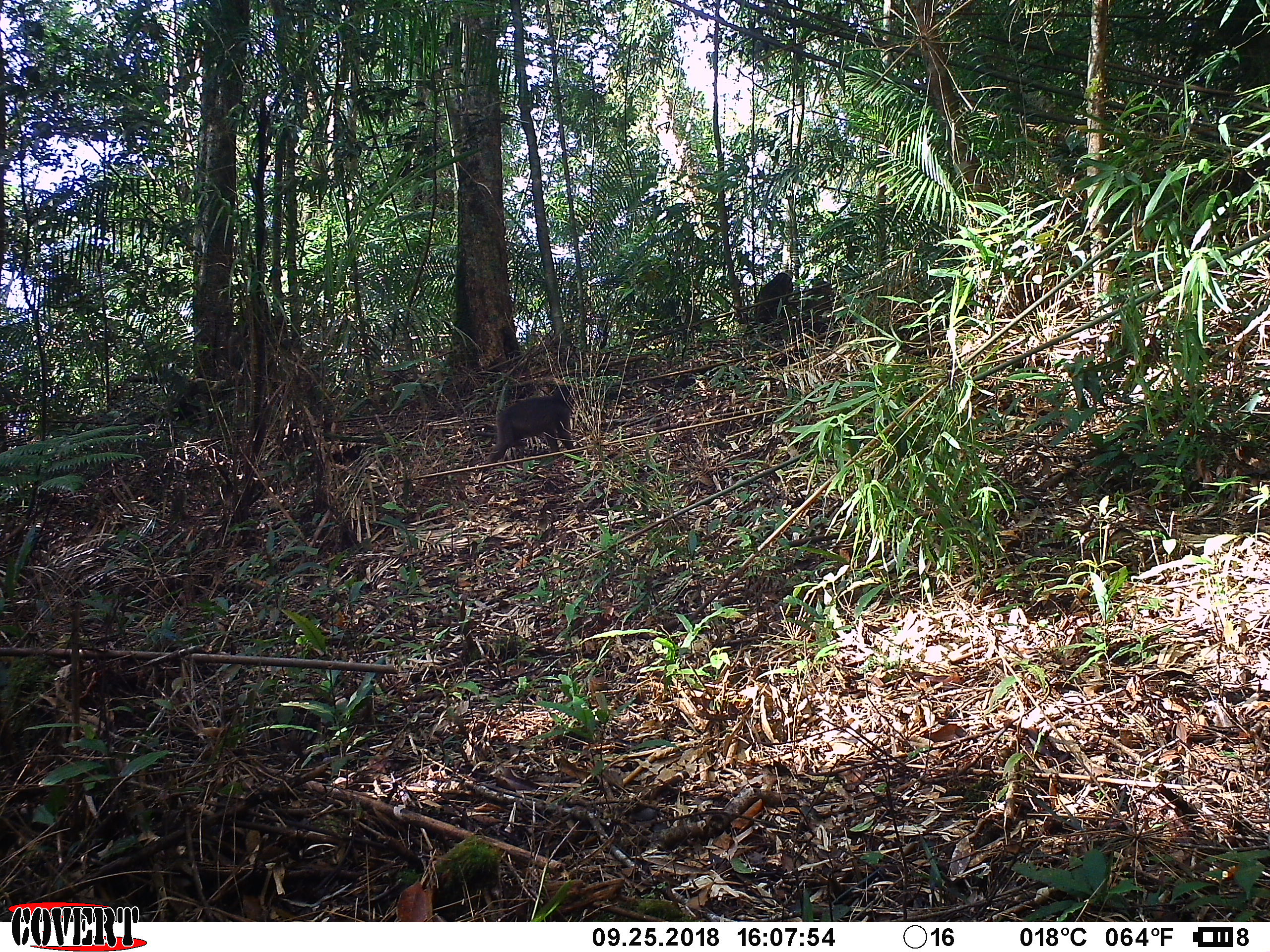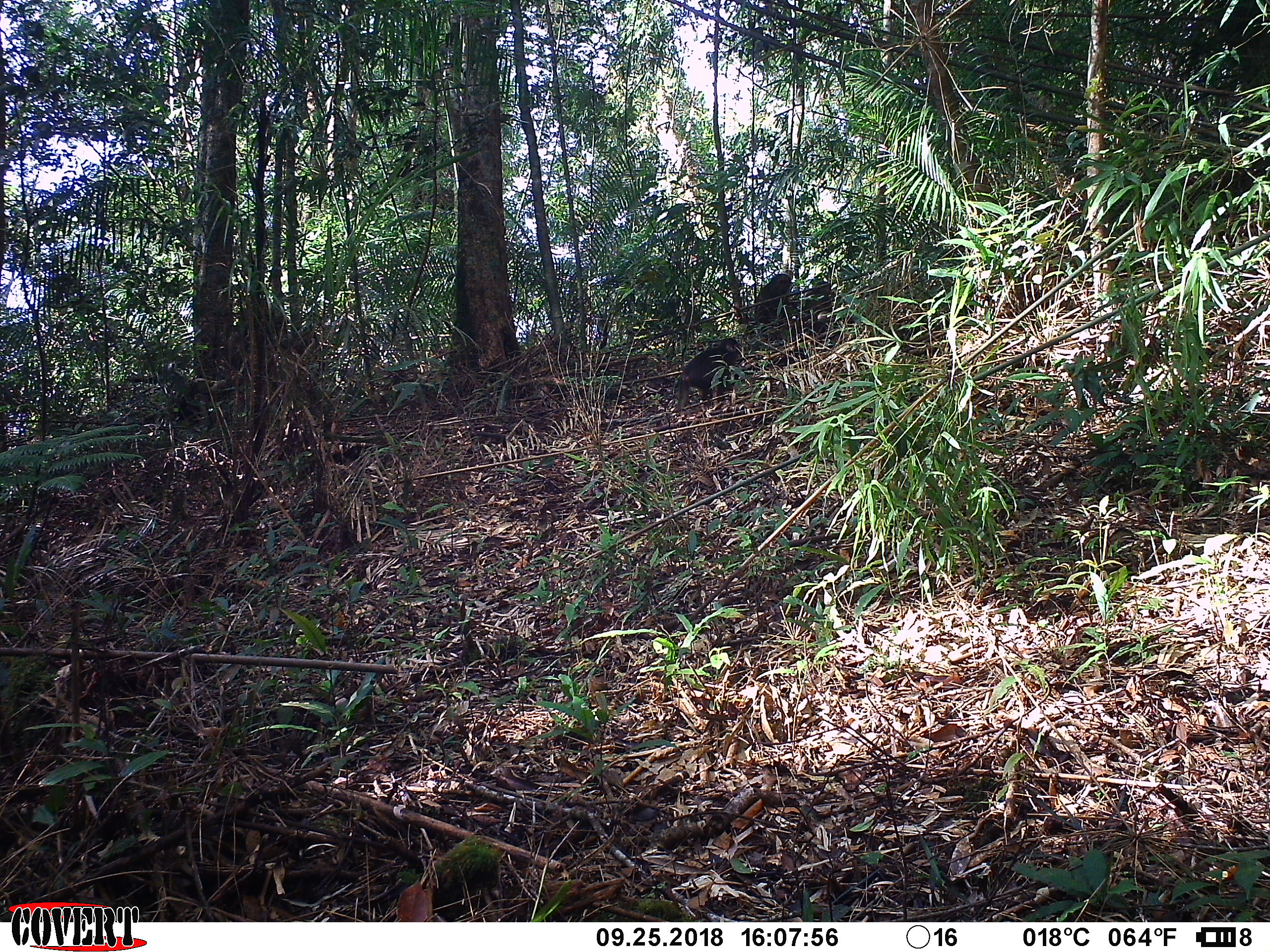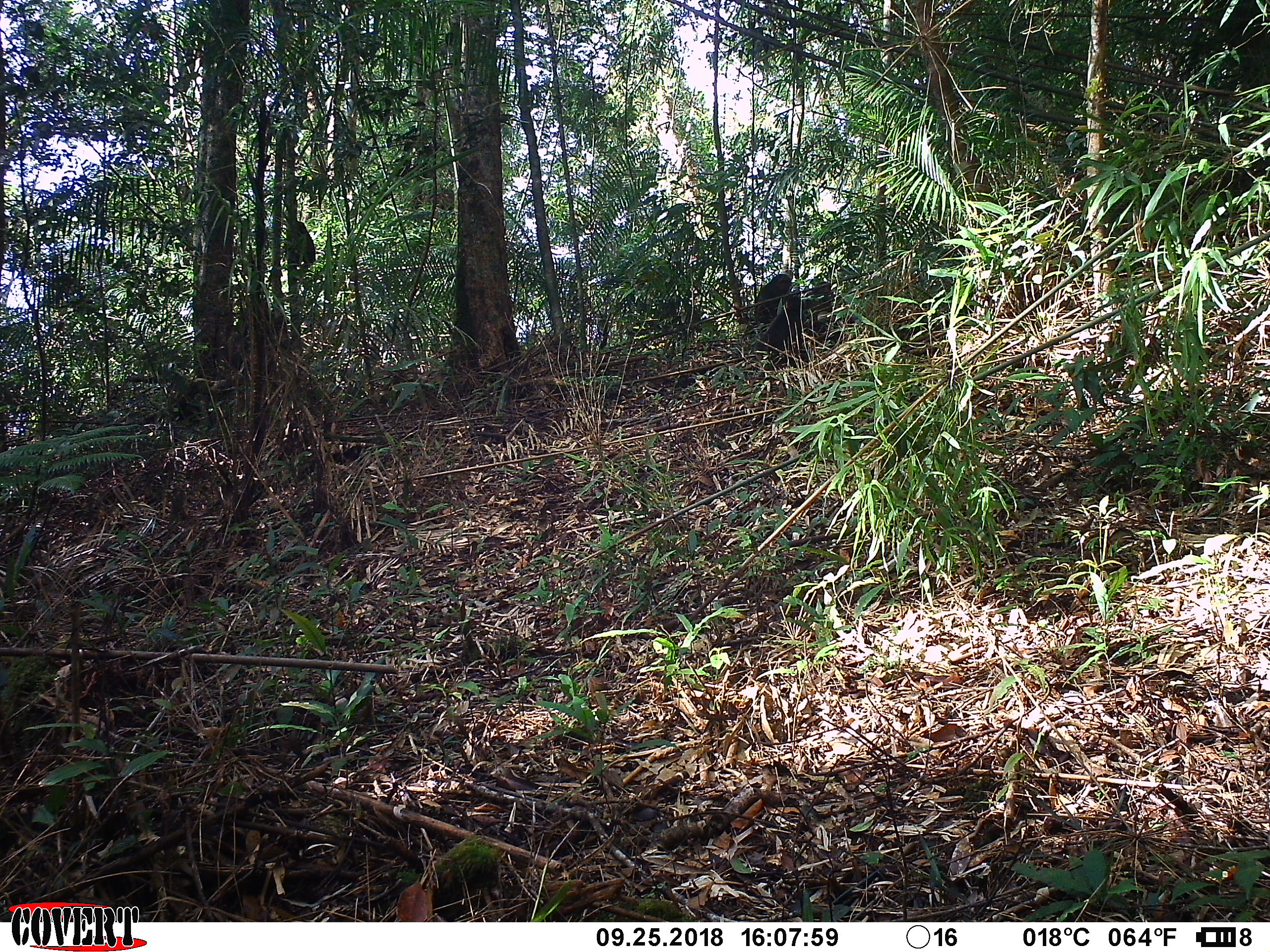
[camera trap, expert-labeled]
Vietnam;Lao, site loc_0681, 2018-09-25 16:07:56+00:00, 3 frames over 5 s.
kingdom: Animalia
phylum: Chordata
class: Mammalia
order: Primates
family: Cercopithecidae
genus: Macaca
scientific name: Macaca arctoides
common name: stump-tailed macaque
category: stump tailed macaque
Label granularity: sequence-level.